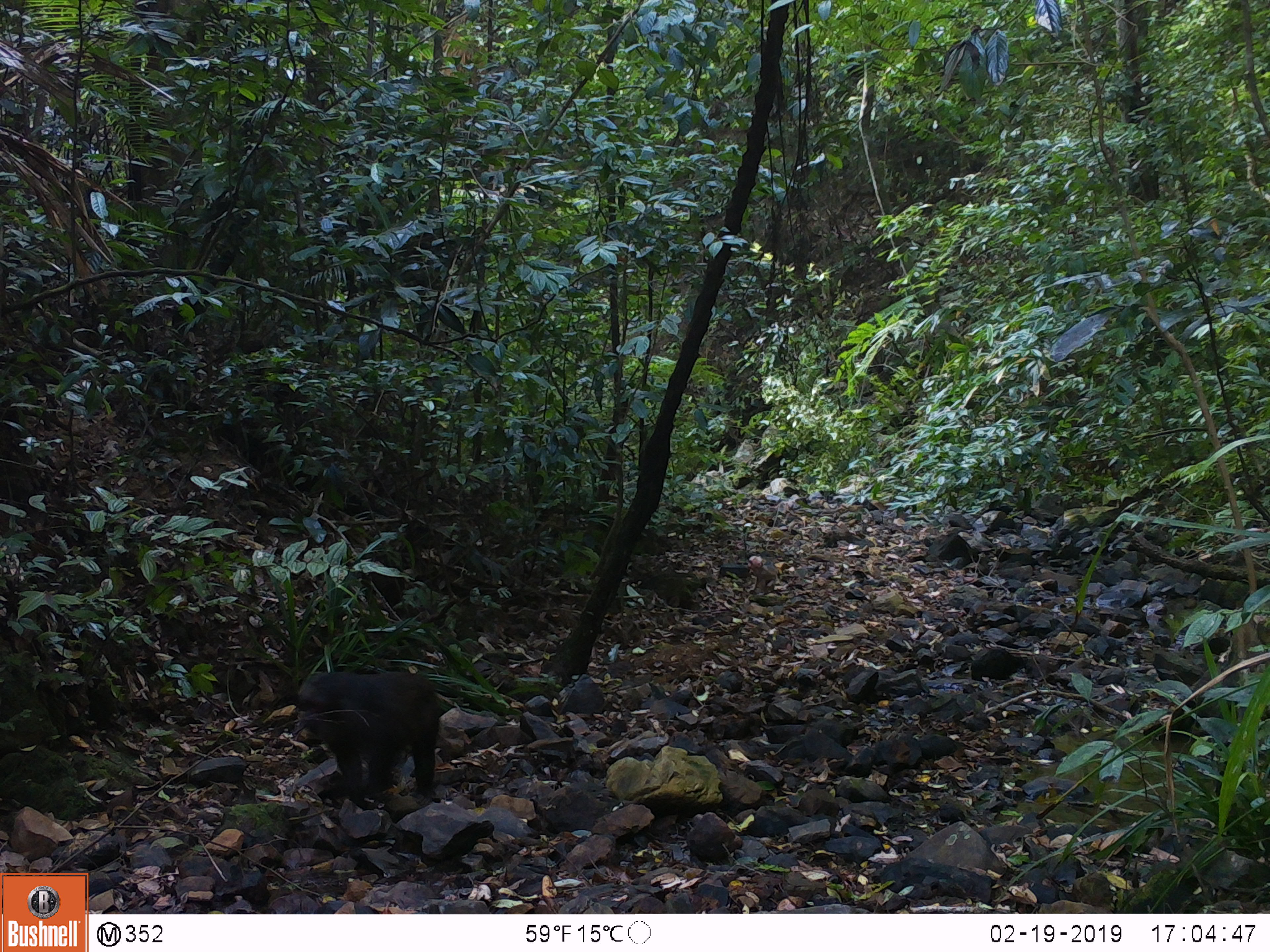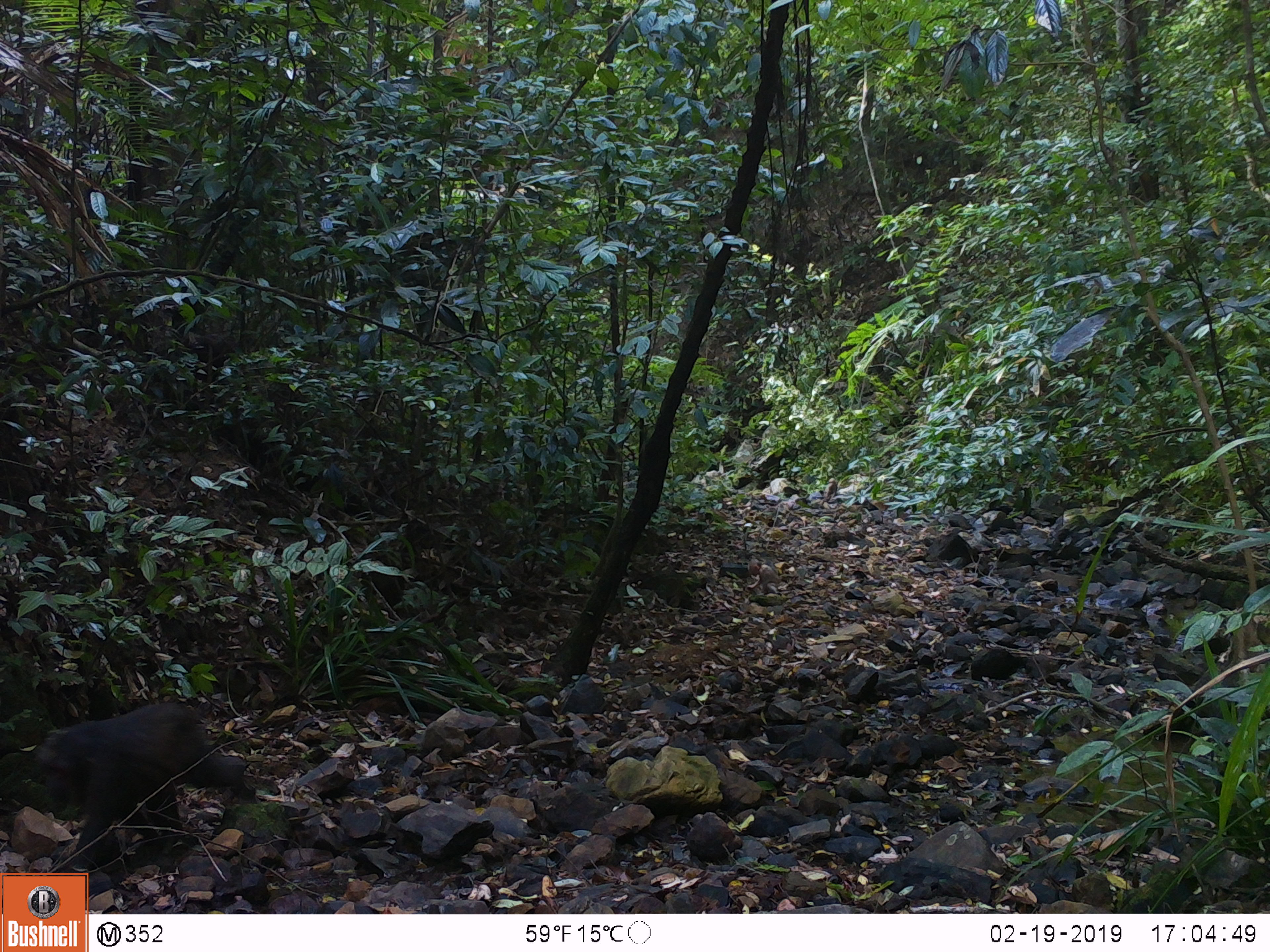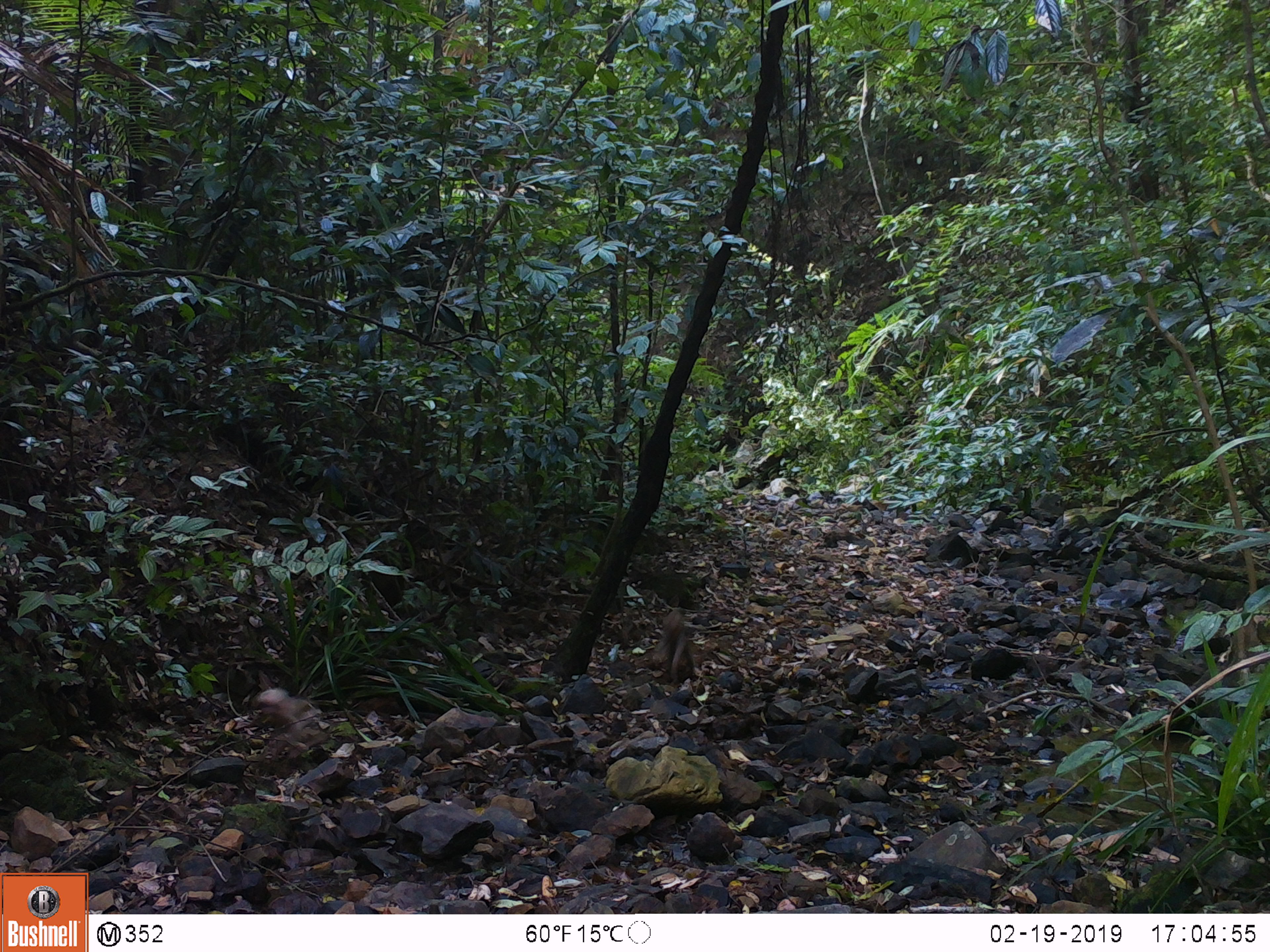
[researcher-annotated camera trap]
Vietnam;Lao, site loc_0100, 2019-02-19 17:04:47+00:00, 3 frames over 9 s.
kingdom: Animalia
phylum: Chordata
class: Mammalia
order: Primates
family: Cercopithecidae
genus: Macaca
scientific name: Macaca arctoides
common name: stump-tailed macaque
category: stump tailed macaque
Stump tailed macaque (stump-tailed macaque) (Macaca arctoides). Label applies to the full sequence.